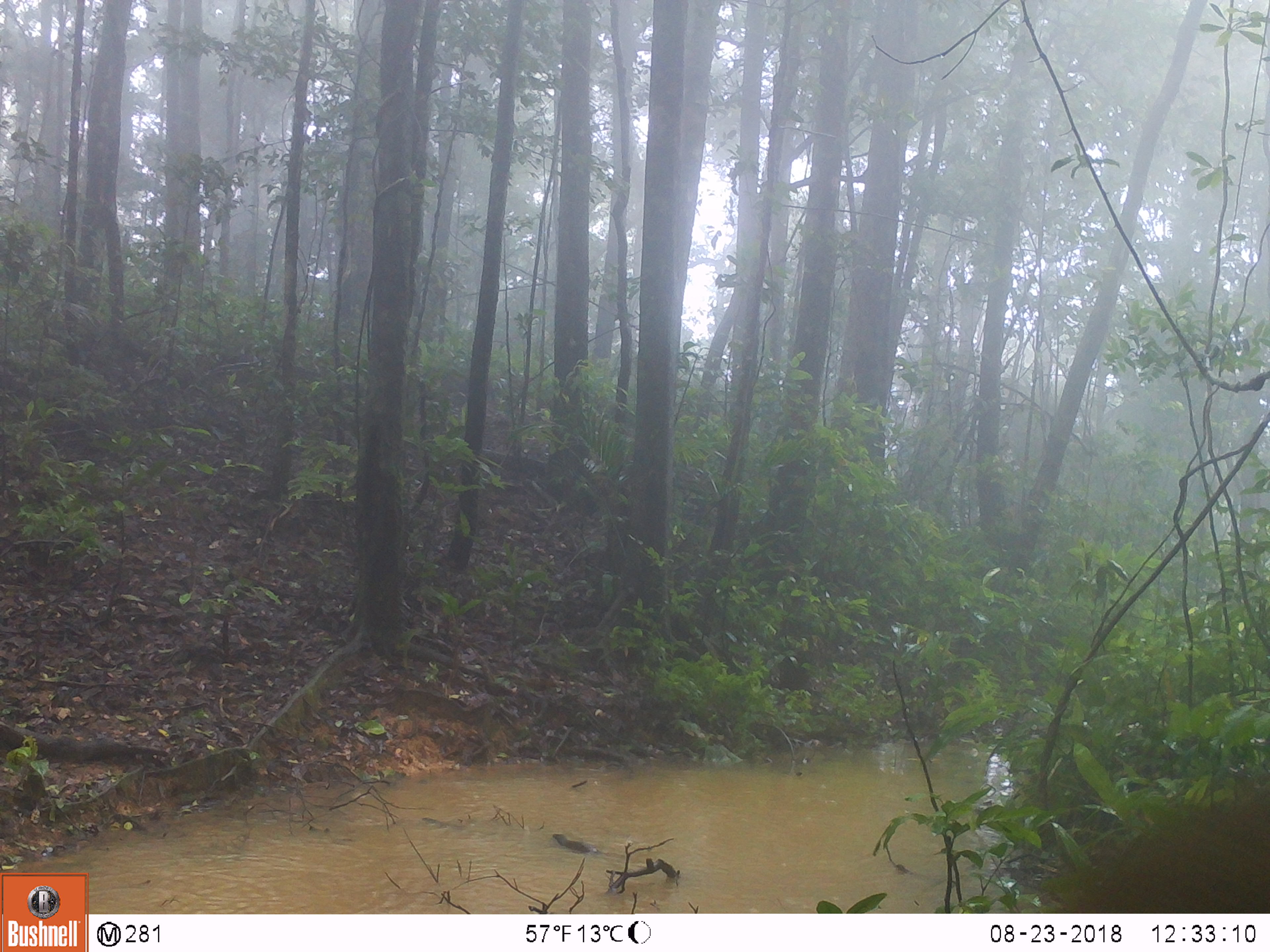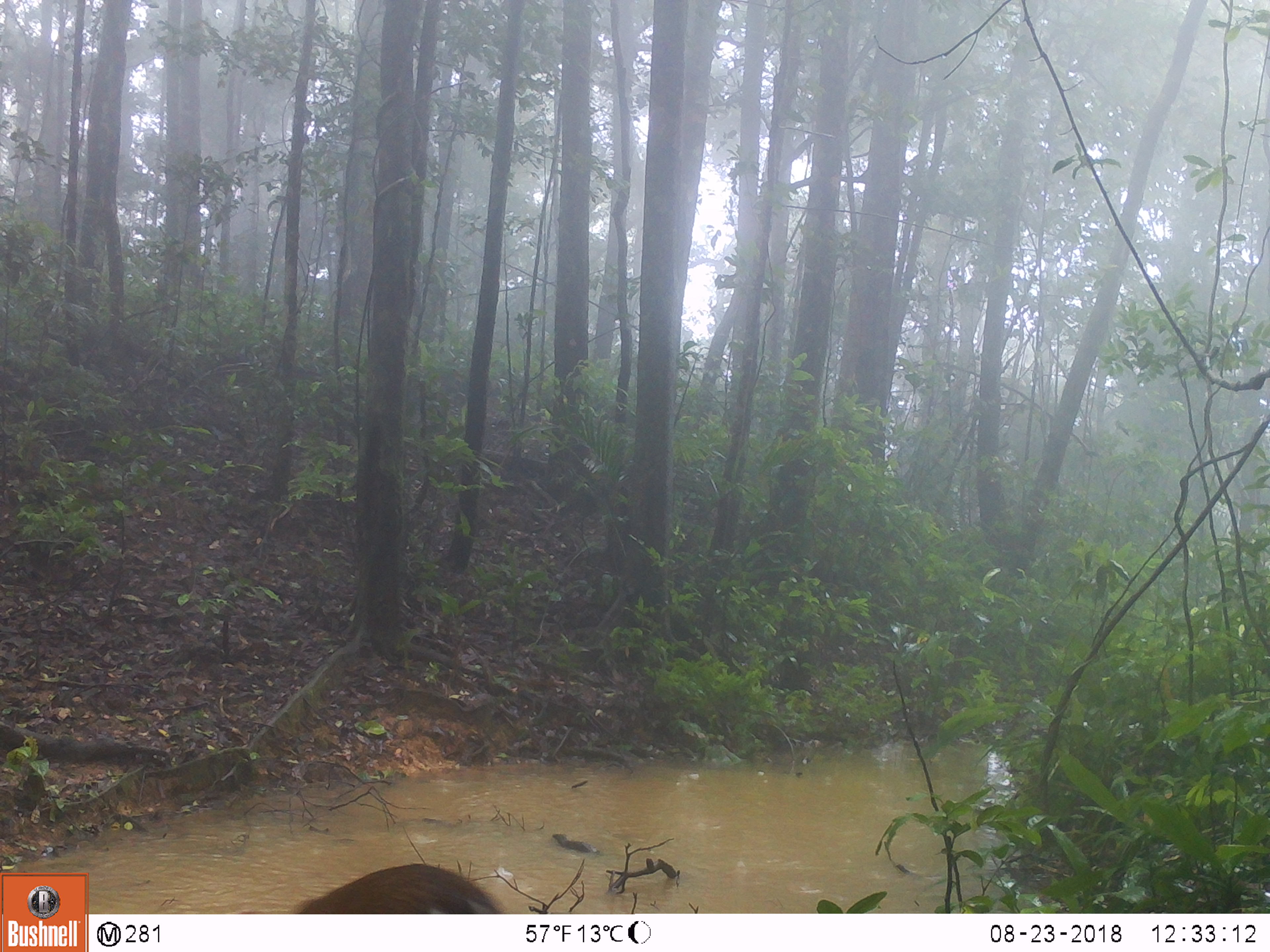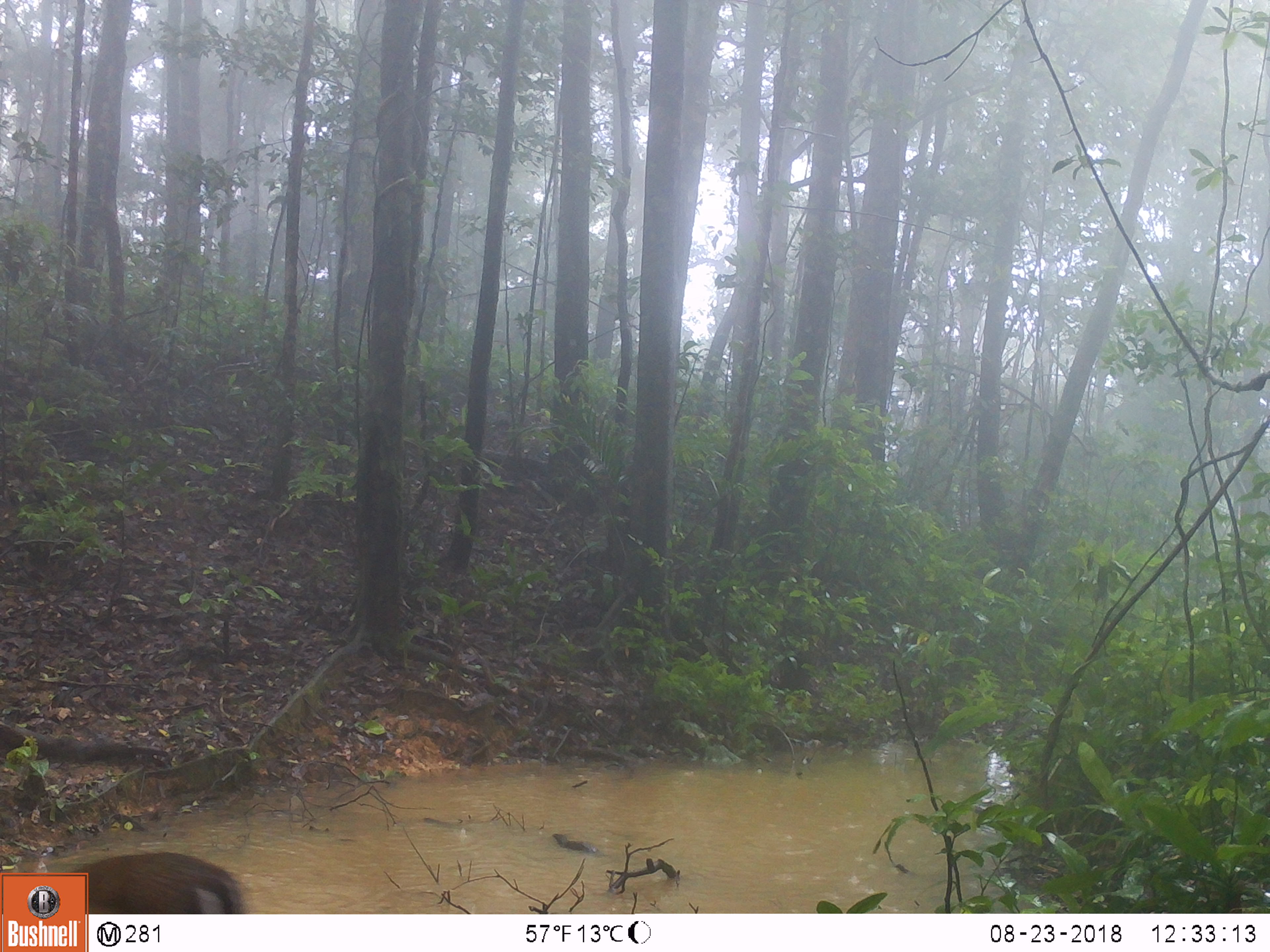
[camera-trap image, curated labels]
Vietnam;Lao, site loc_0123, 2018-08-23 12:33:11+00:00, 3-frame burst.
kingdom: Animalia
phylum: Chordata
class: Mammalia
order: Artiodactyla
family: Cervidae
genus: Muntiacus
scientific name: Muntiacus rooseveltorum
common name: roosevelt's muntjac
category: roosevelts muntjac group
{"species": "roosevelts muntjac group (roosevelt's muntjac) (Muntiacus rooseveltorum)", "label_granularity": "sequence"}